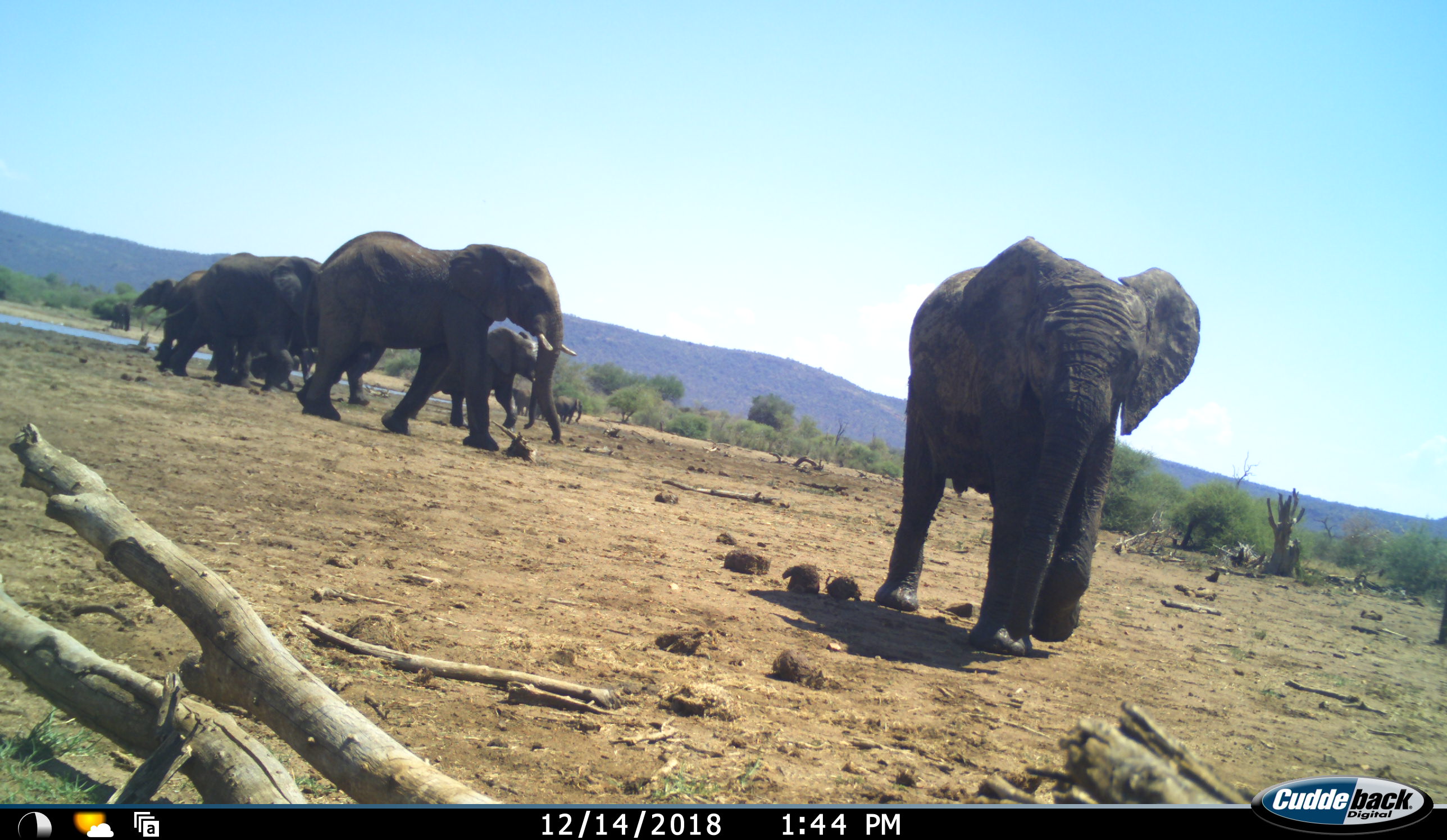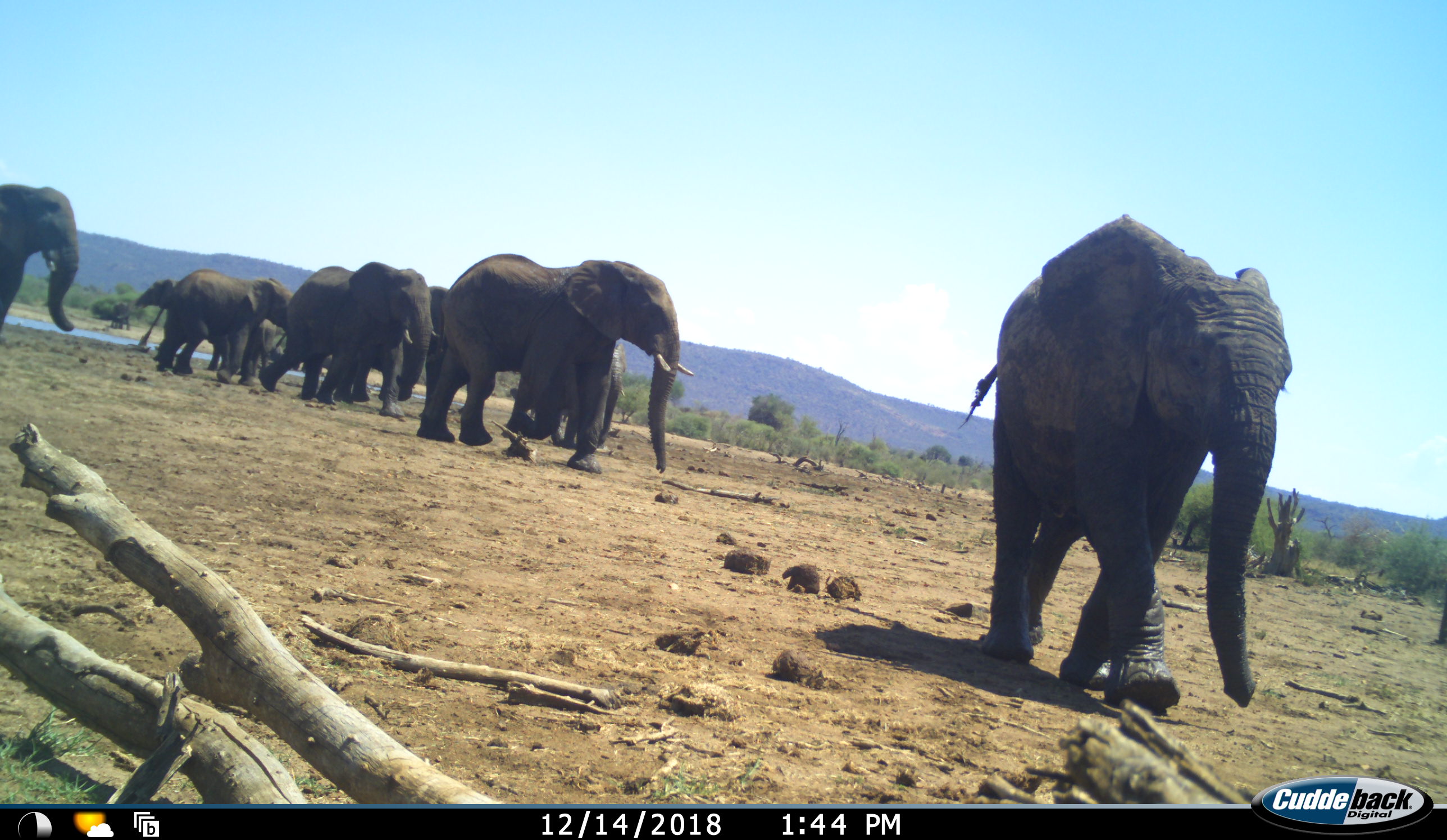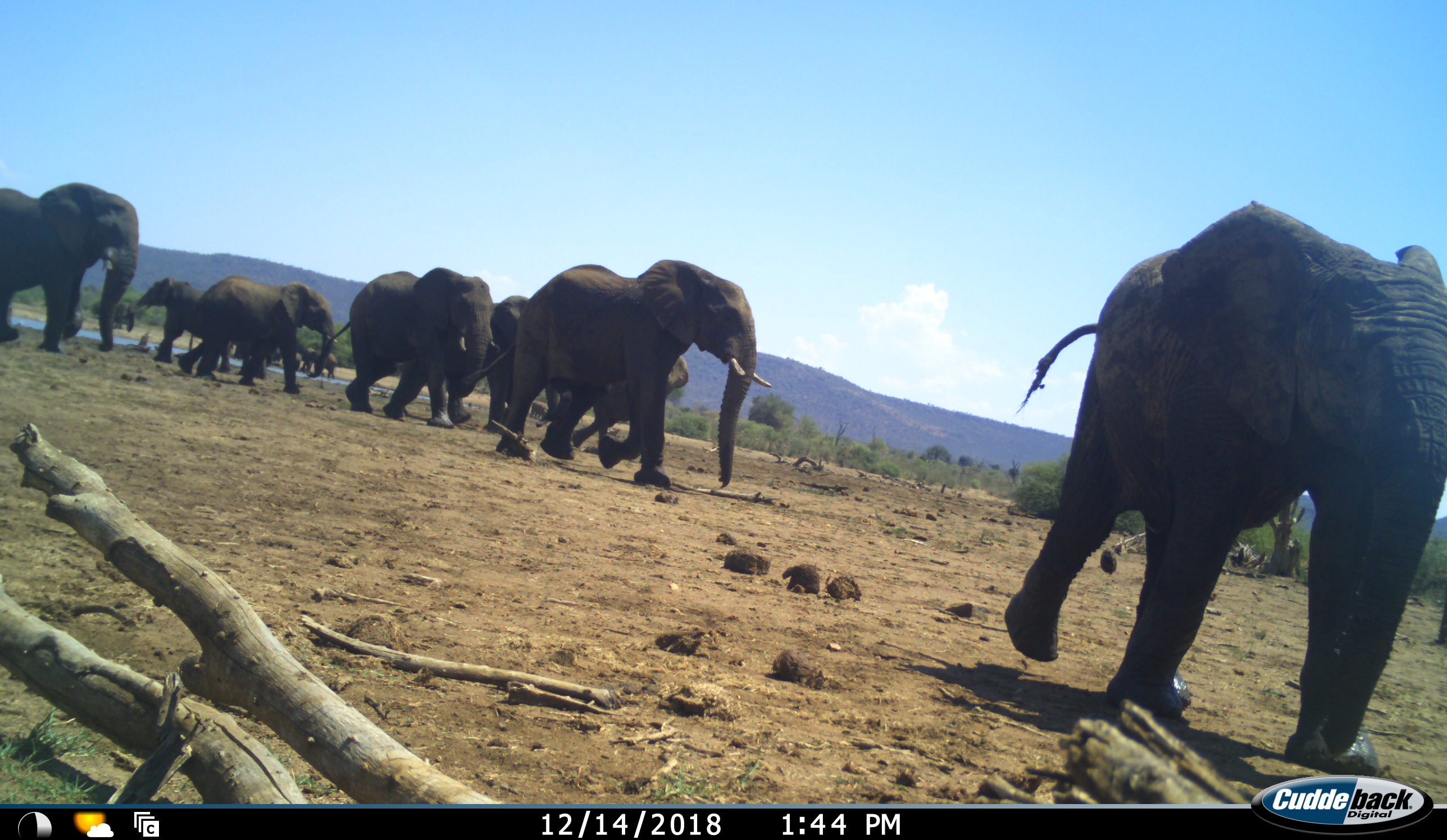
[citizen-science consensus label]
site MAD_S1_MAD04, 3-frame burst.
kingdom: Animalia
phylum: Chordata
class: Mammalia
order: Proboscidea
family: Elephantidae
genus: Loxodonta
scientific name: Loxodonta africana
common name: african bush elephant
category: elephant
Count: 11-50.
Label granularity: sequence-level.